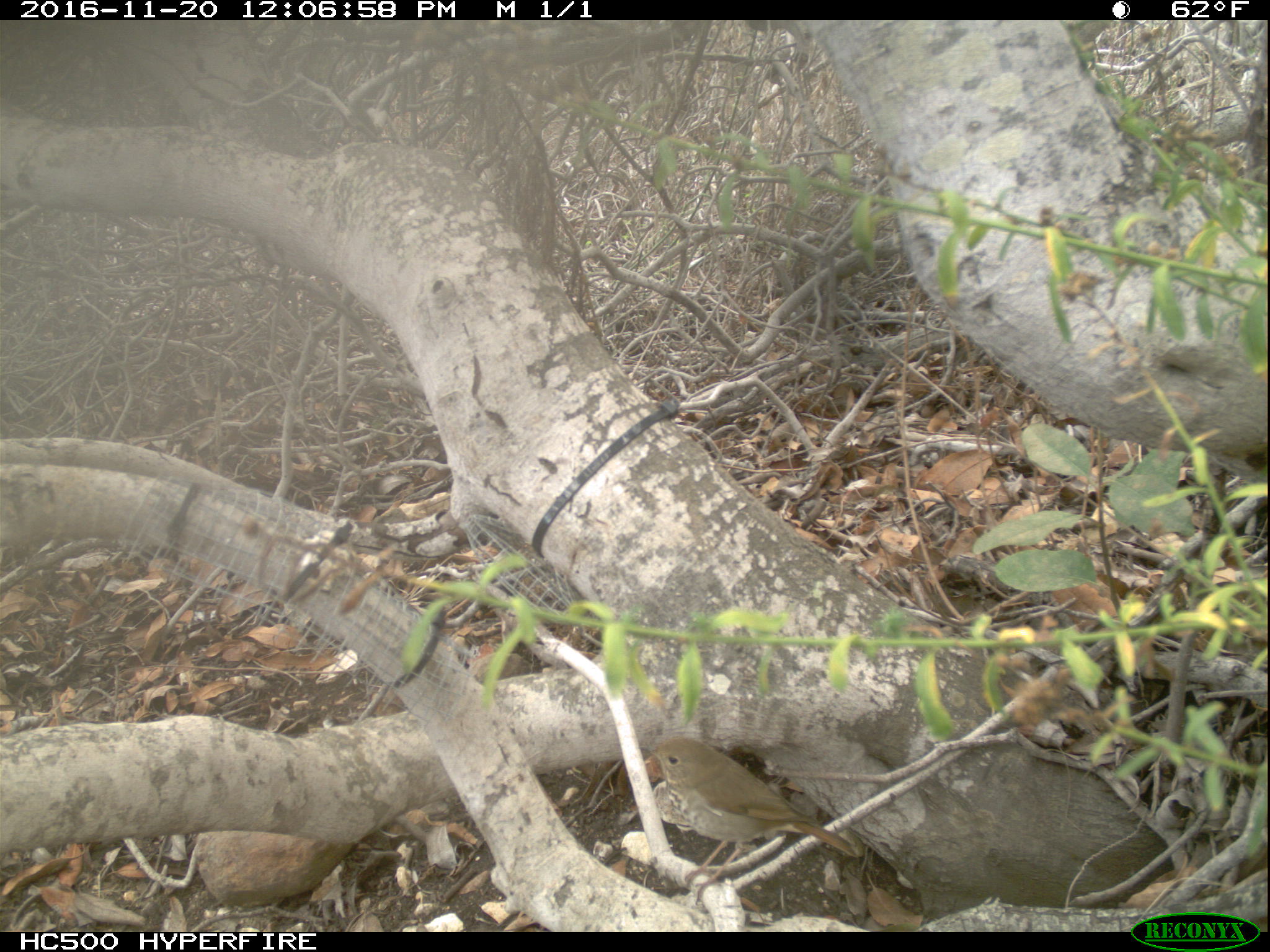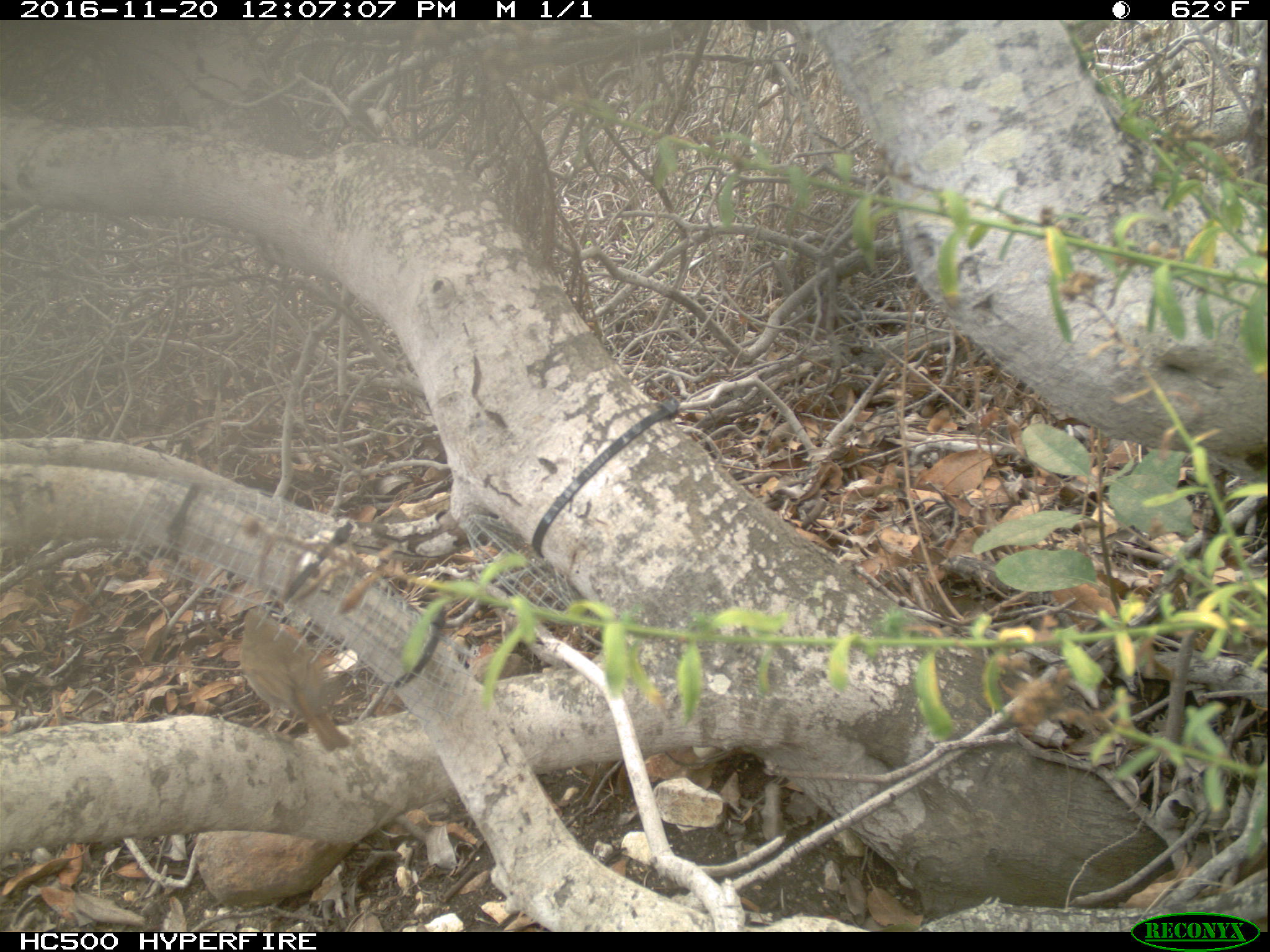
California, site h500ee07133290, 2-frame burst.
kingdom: Animalia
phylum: Chordata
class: Aves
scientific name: Aves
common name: bird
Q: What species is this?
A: Bird (Aves).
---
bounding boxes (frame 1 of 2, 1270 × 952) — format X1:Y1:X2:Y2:
bird: 636:740:859:898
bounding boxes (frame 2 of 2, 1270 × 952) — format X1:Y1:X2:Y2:
bird: 237:607:354:752